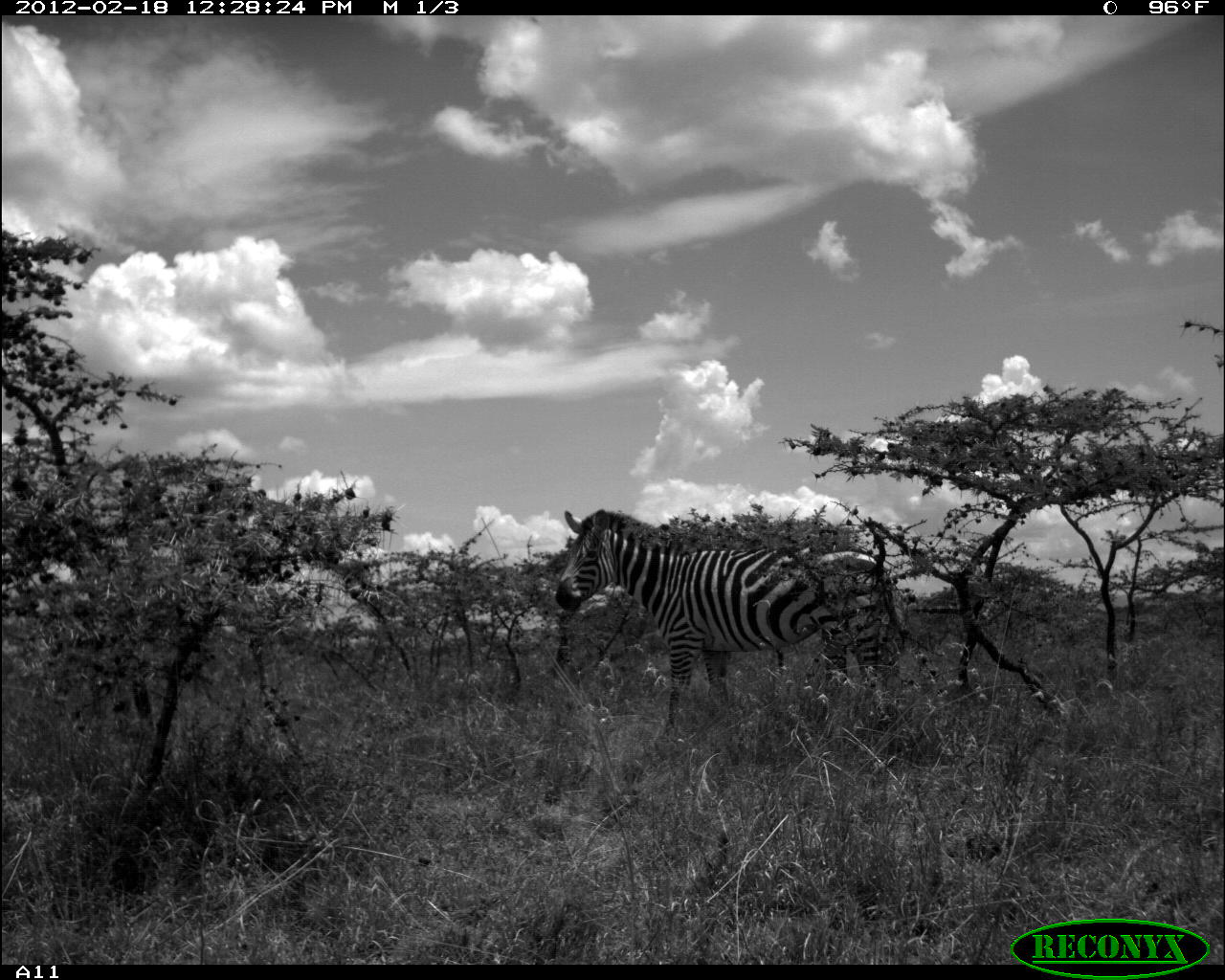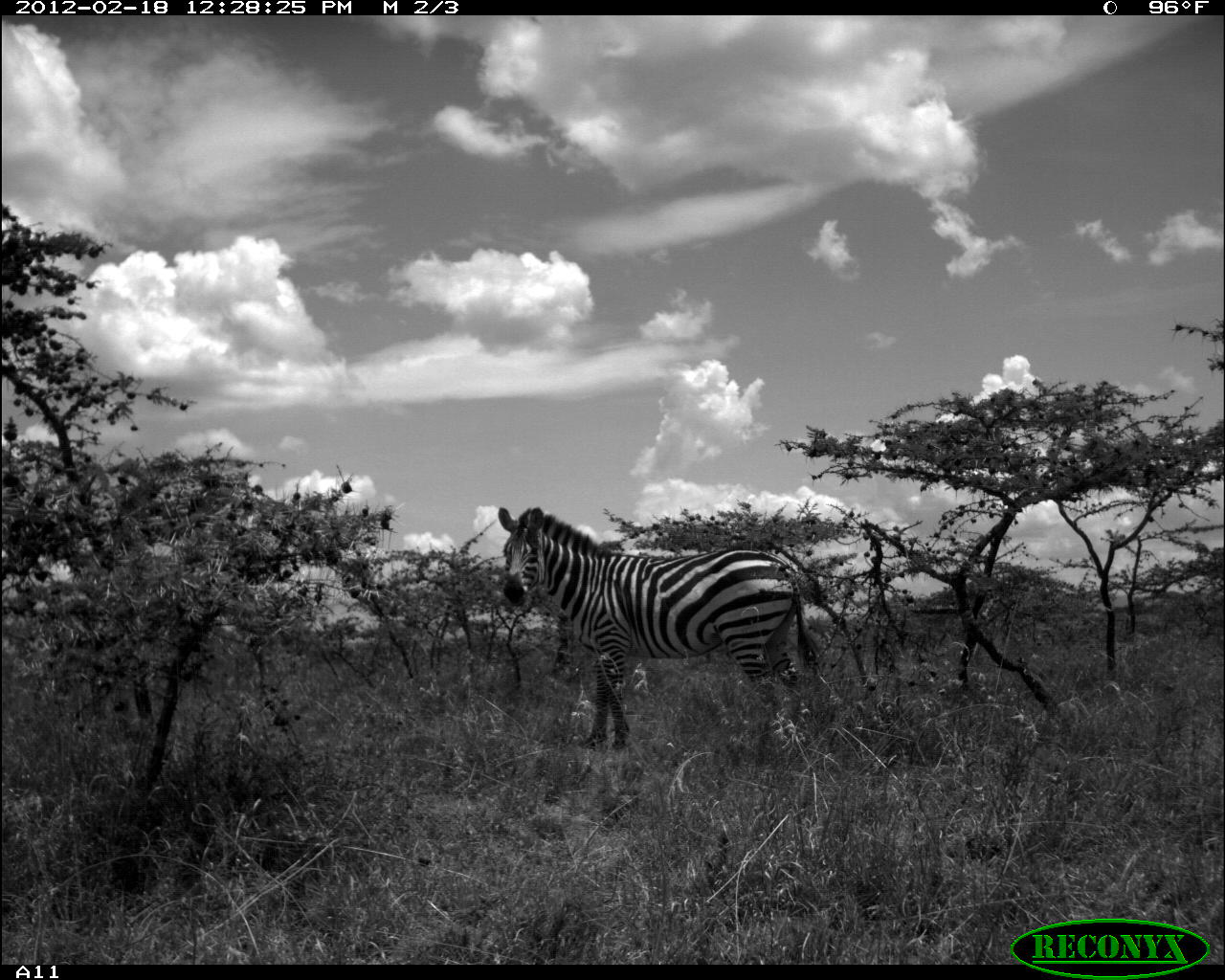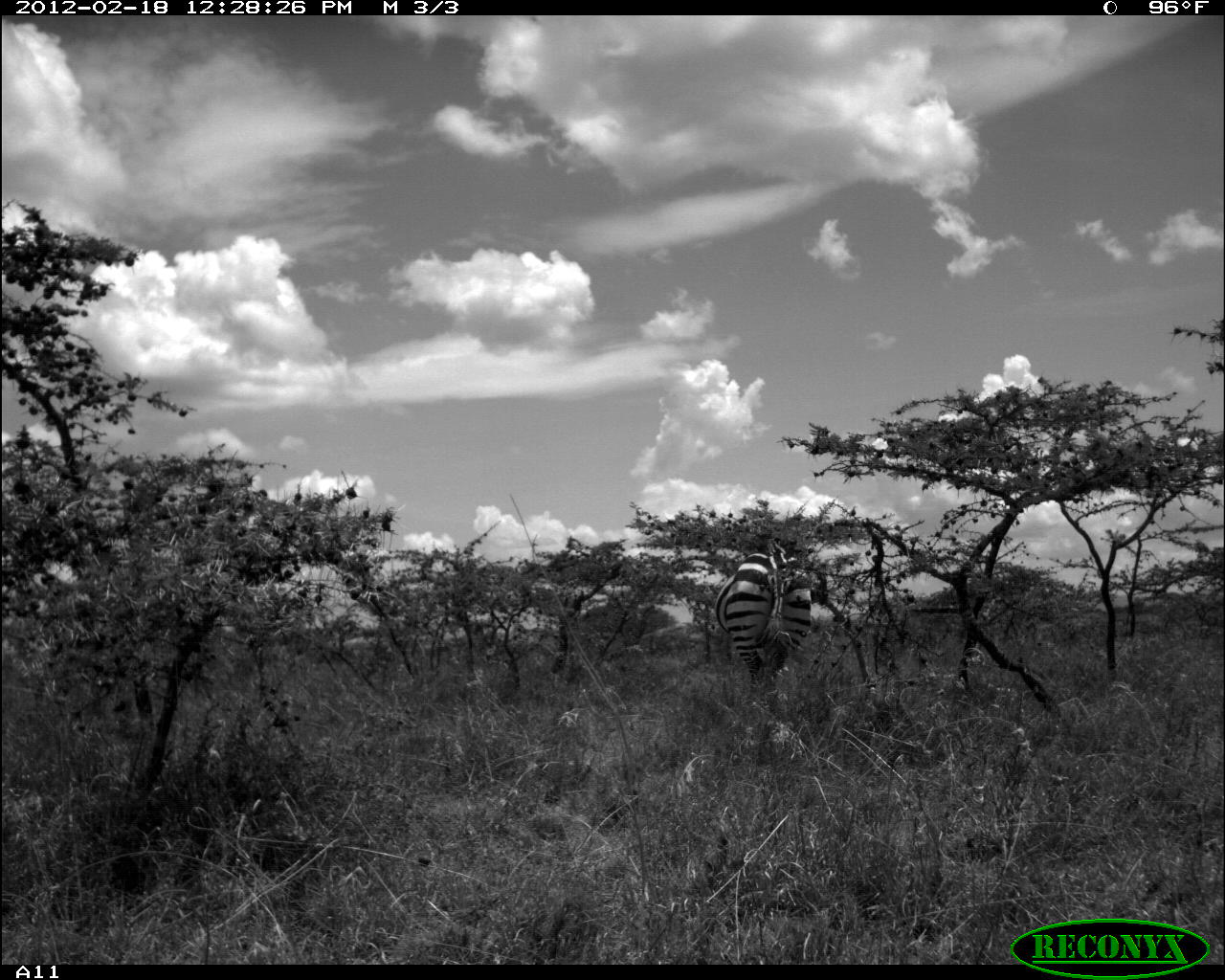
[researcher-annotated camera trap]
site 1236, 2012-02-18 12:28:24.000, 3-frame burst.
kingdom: Animalia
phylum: Chordata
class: Mammalia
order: Perissodactyla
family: Equidae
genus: Equus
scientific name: Equus quagga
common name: plains zebra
Equus quagga (plains zebra), count 1.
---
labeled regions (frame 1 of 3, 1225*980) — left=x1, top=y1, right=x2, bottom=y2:
equus quagga: left=549, top=504, right=895, bottom=714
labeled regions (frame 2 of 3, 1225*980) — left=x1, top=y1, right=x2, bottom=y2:
equus quagga: left=496, top=500, right=822, bottom=752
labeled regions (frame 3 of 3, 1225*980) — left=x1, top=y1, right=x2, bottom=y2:
equus quagga: left=713, top=543, right=811, bottom=690